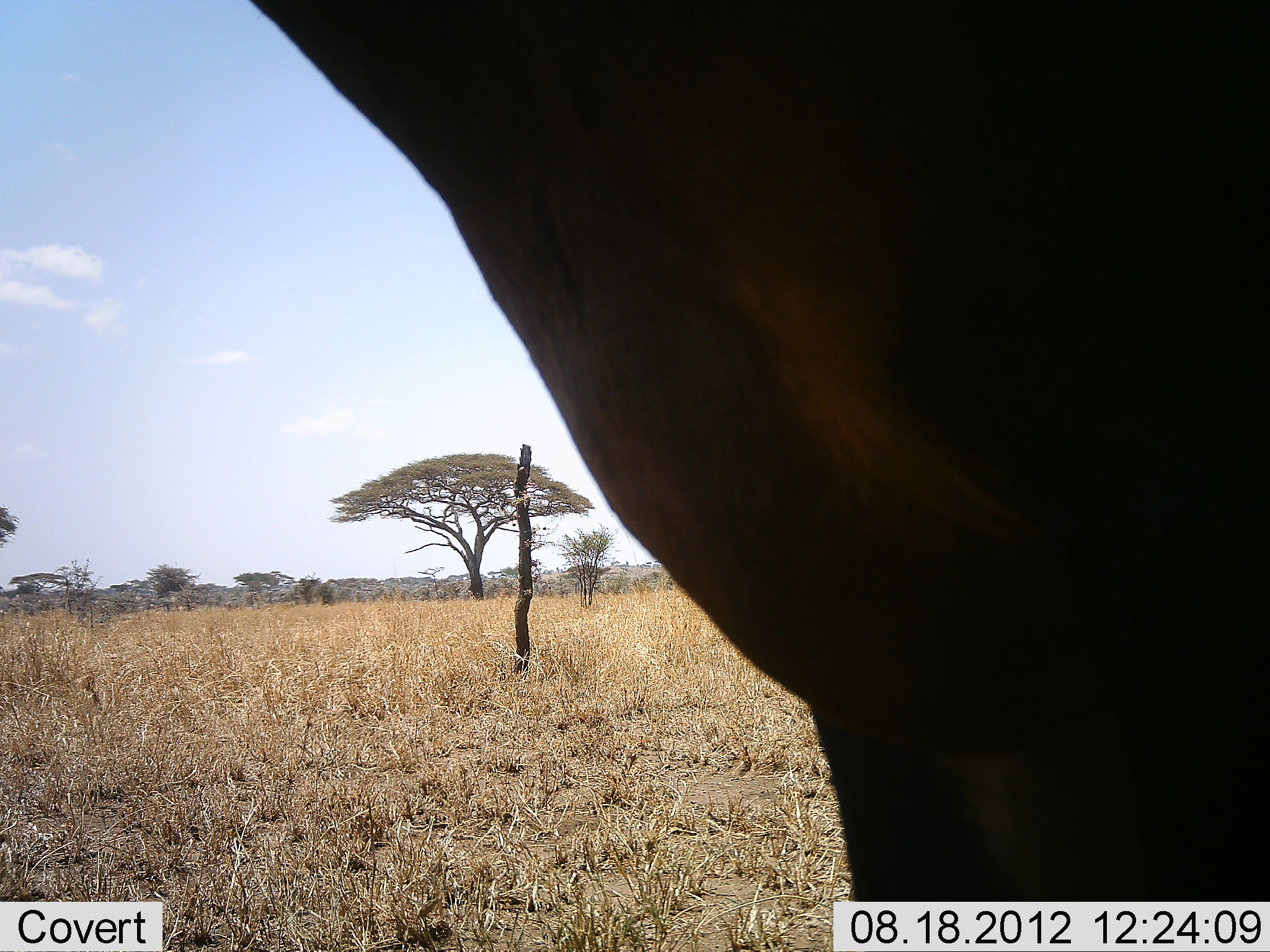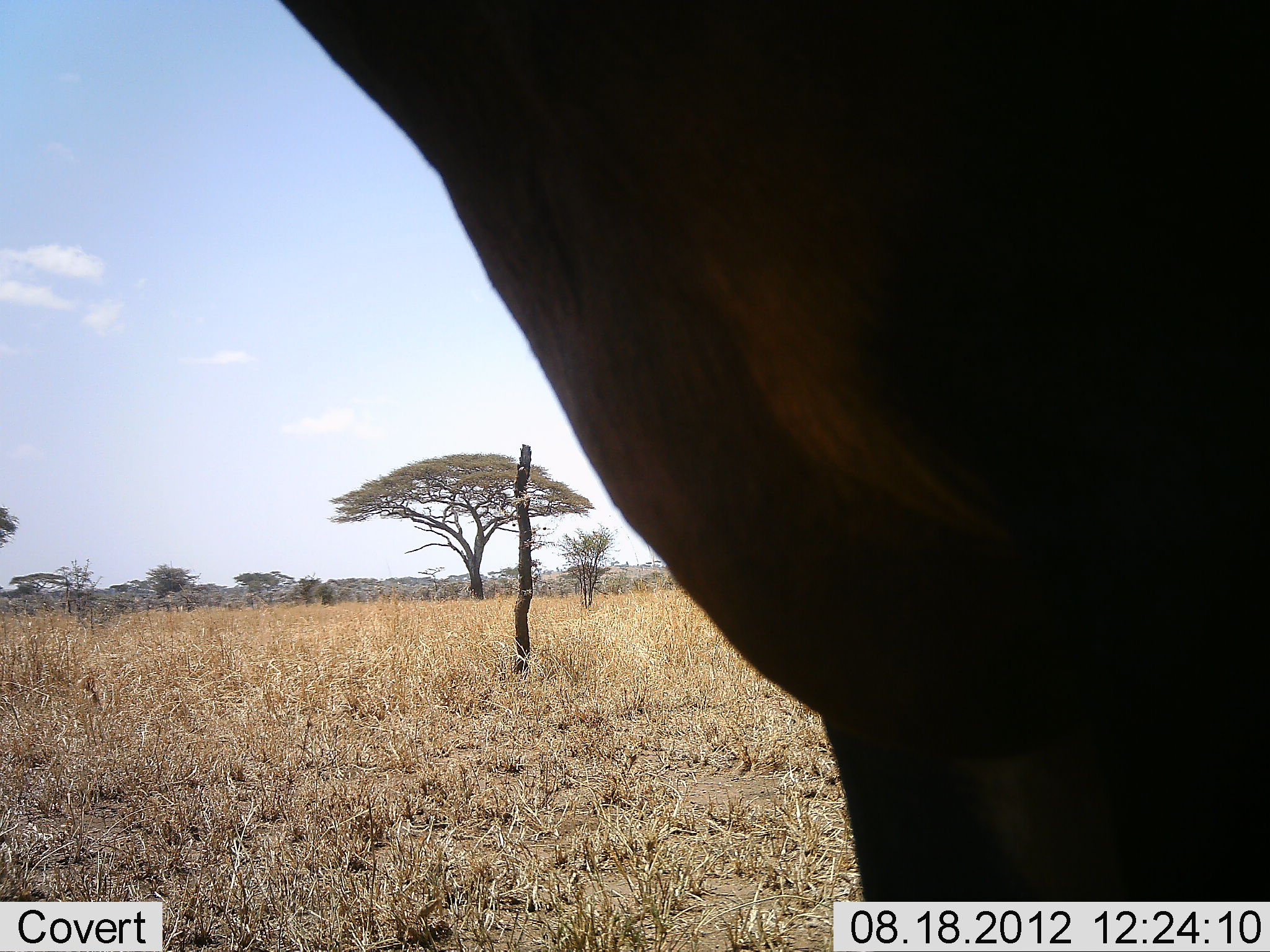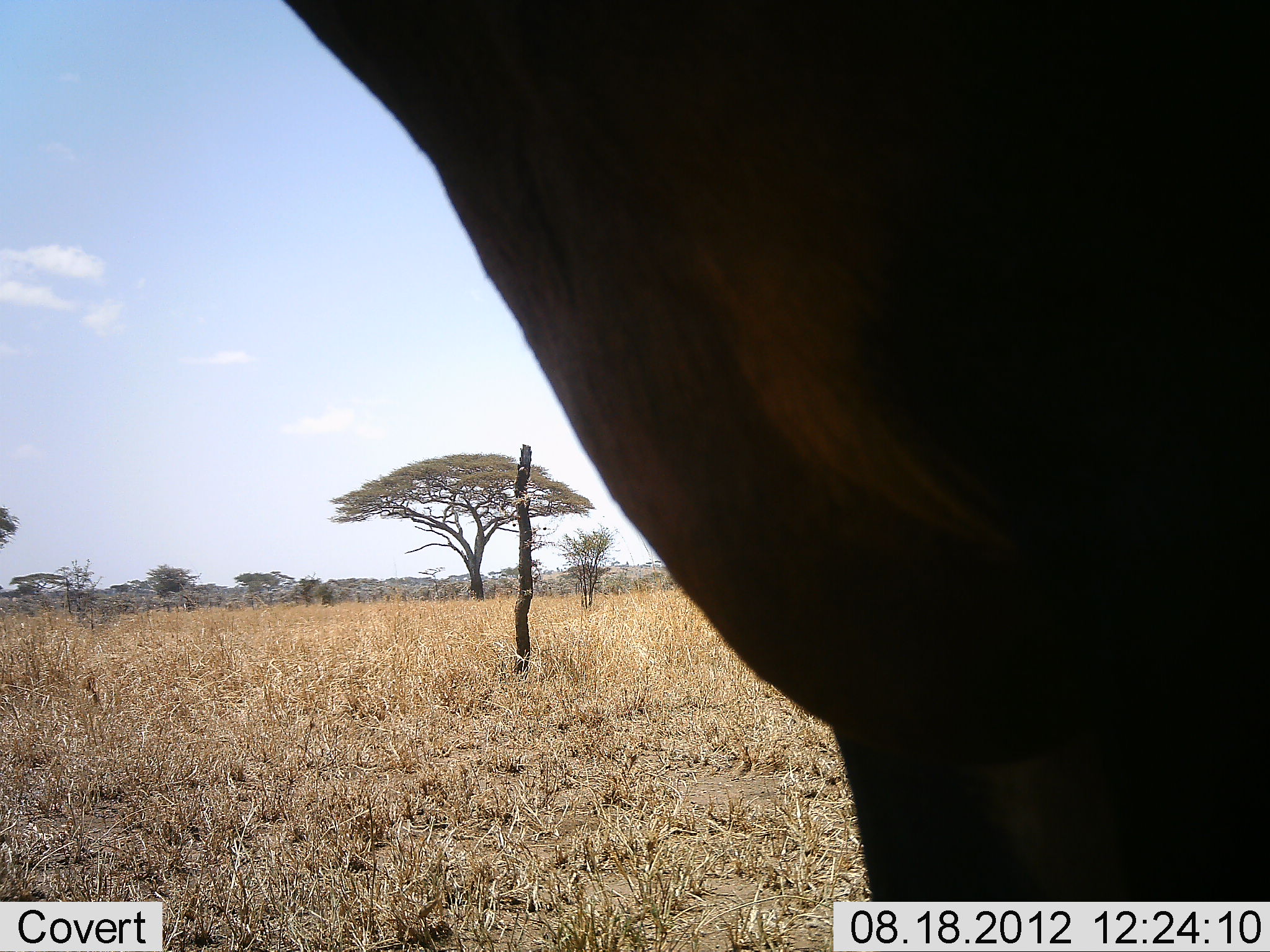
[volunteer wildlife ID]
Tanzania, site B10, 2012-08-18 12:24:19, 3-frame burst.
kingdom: Animalia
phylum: Chordata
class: Mammalia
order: Artiodactyla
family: Bovidae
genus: Damaliscus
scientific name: Damaliscus lunatus jimela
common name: topi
Topi (Damaliscus lunatus jimela), count 1. Behavior (volunteer vote fractions): standing 100%, resting 0%, moving 0%, interacting 0%. Young present (vote fraction): 0%. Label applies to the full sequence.